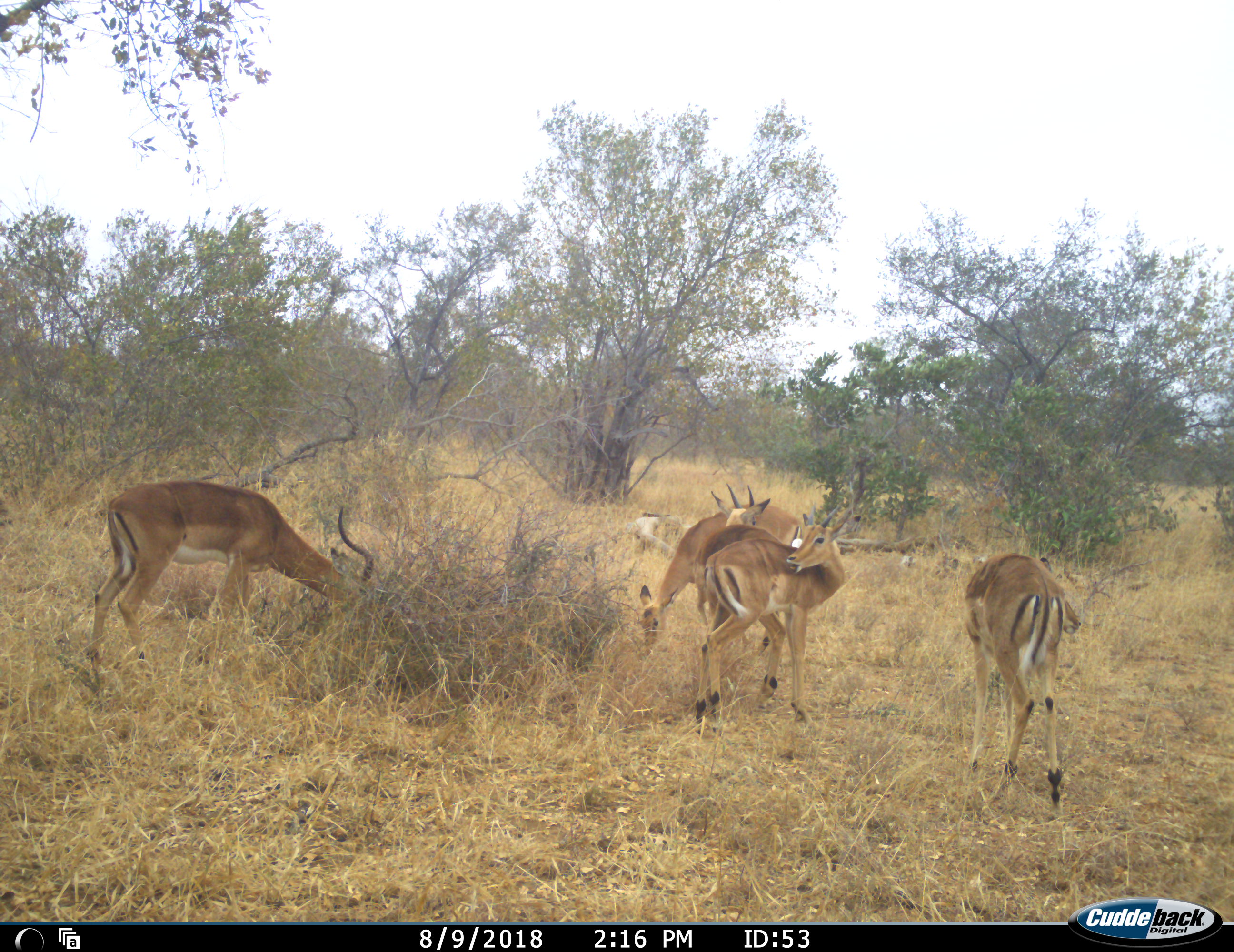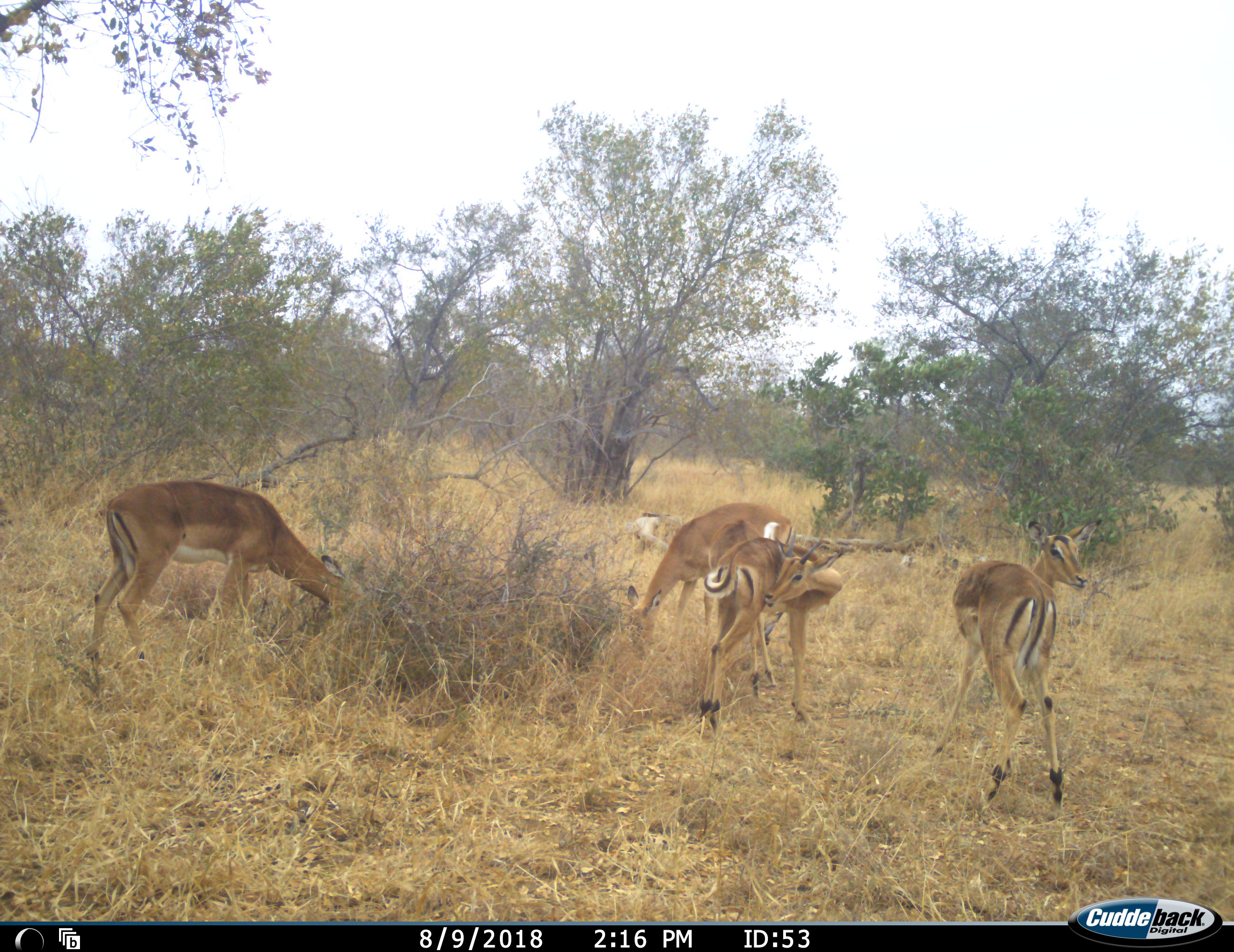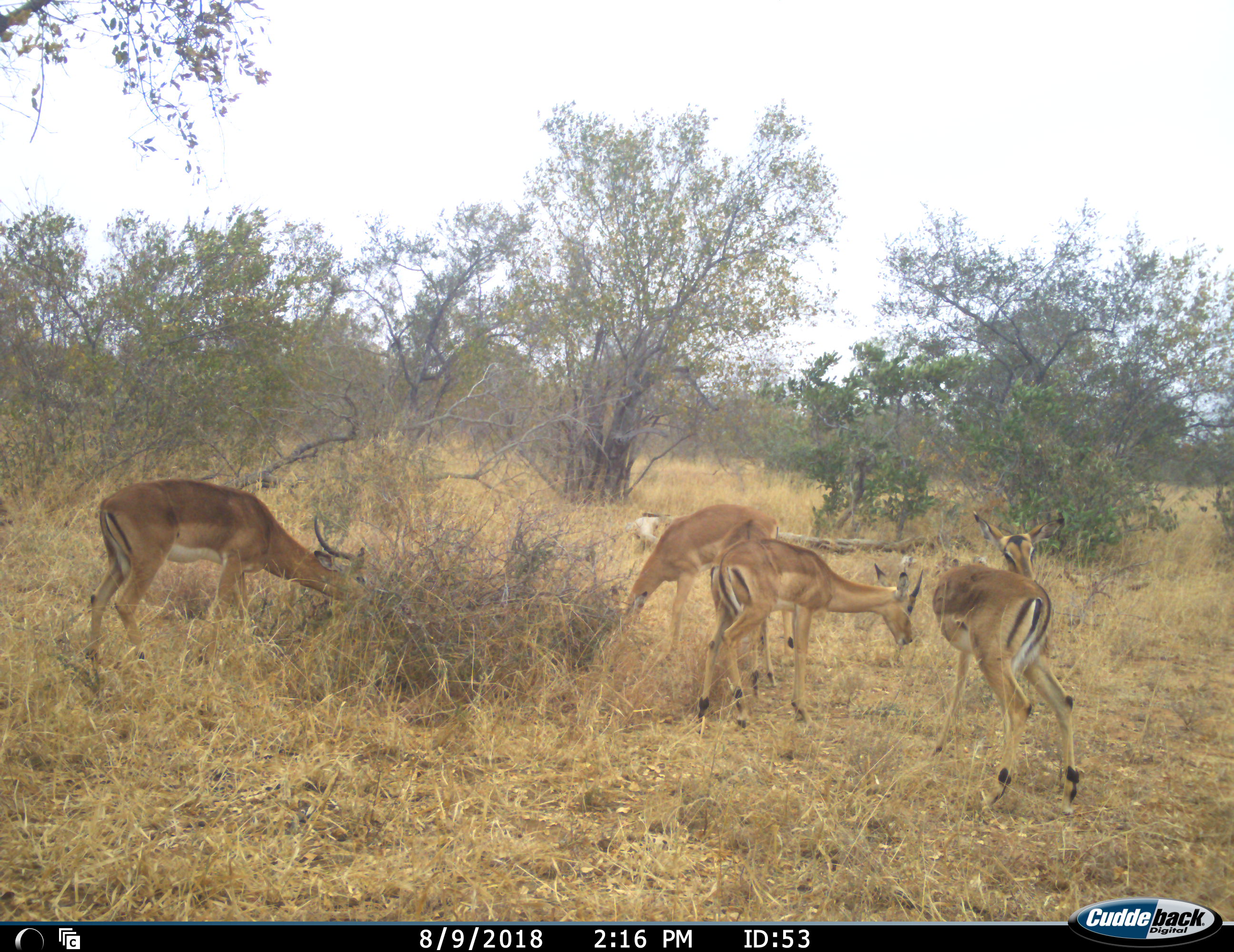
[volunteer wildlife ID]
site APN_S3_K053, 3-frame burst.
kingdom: Animalia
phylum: Chordata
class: Mammalia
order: Artiodactyla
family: Bovidae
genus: Aepyceros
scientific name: Aepyceros melampus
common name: impala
Impala (Aepyceros melampus), count 4. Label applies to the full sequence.